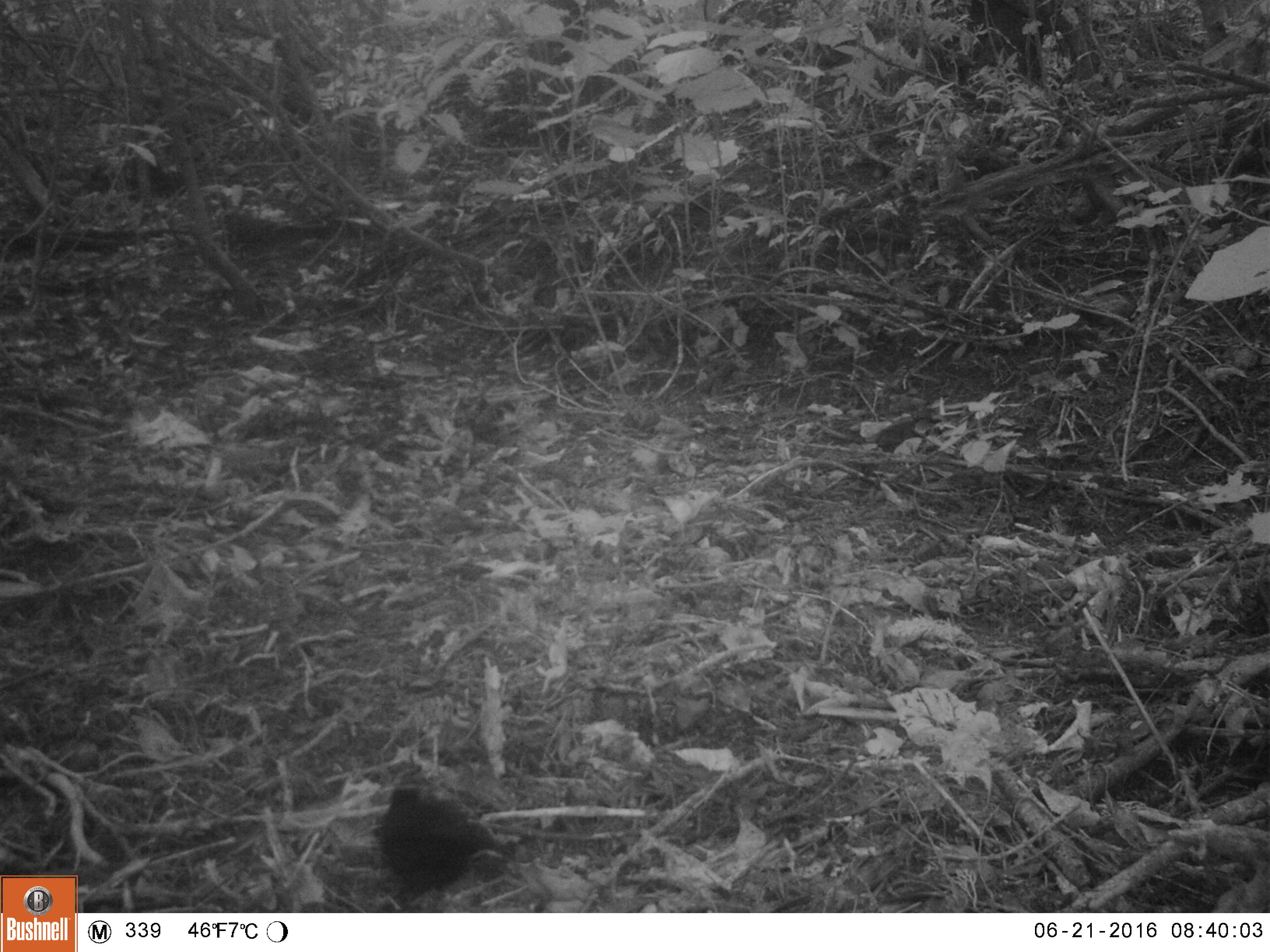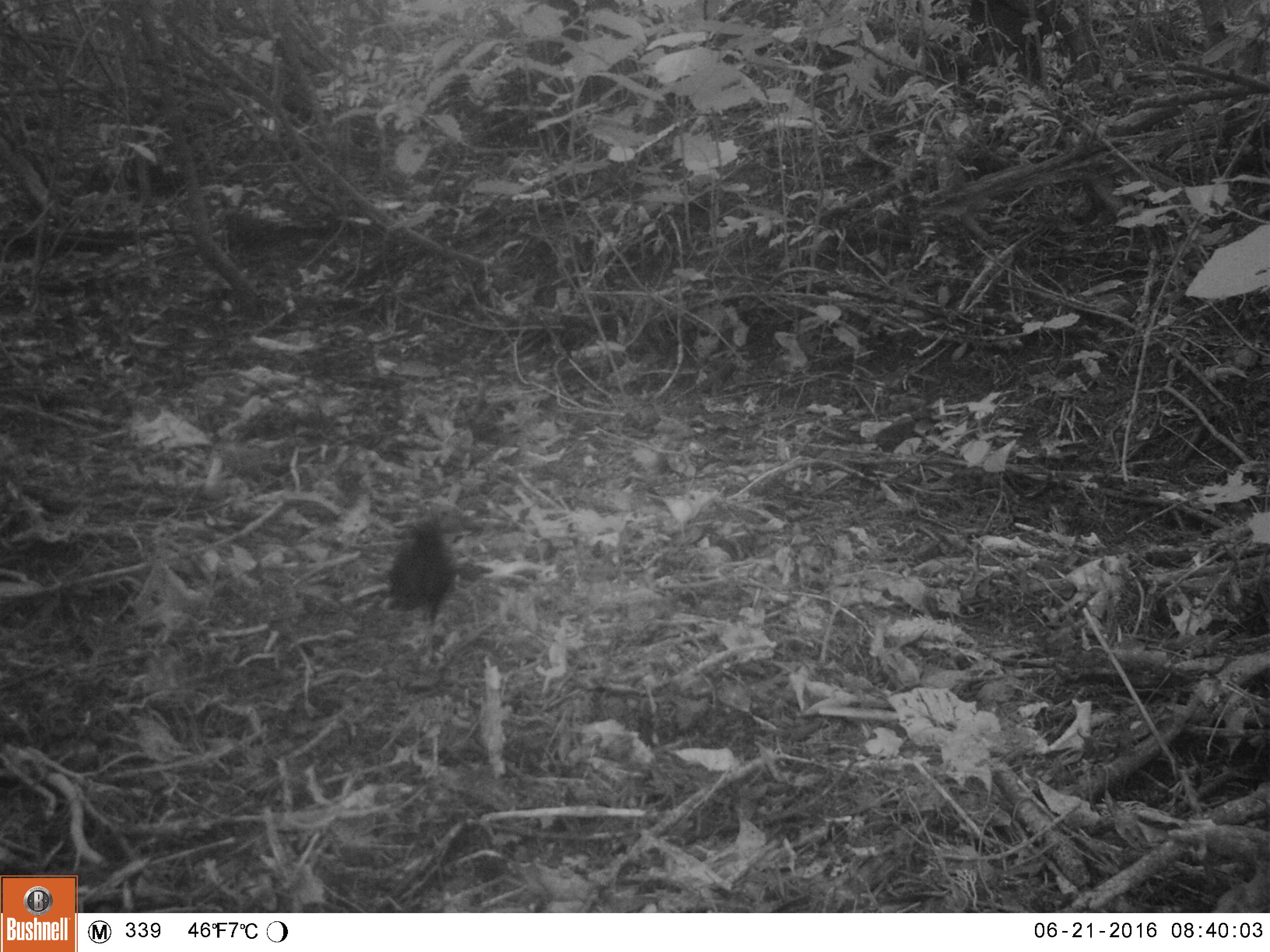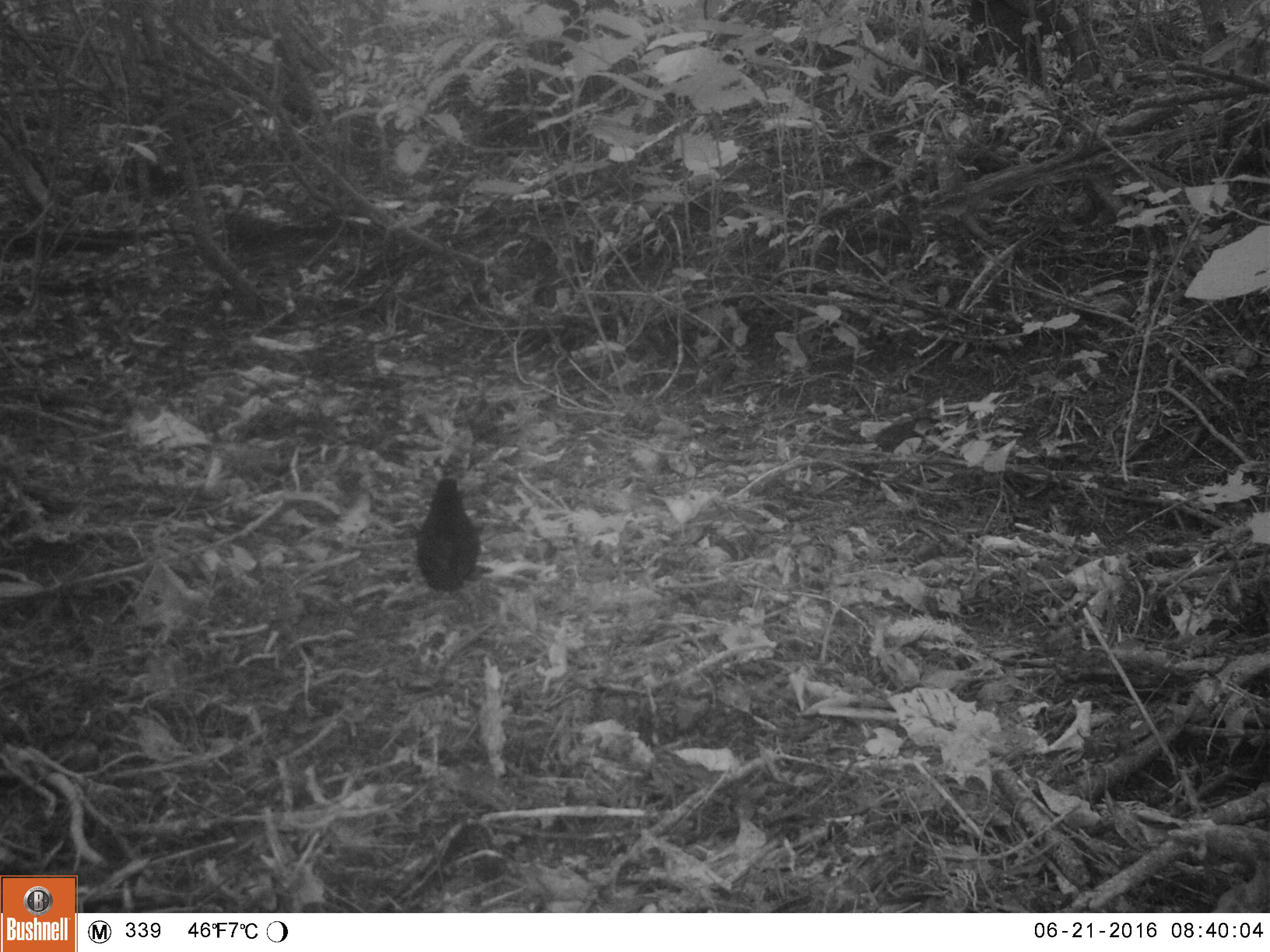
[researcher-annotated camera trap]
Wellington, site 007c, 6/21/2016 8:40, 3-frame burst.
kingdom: Animalia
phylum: Chordata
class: Aves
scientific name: Aves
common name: bird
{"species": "bird (Aves)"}